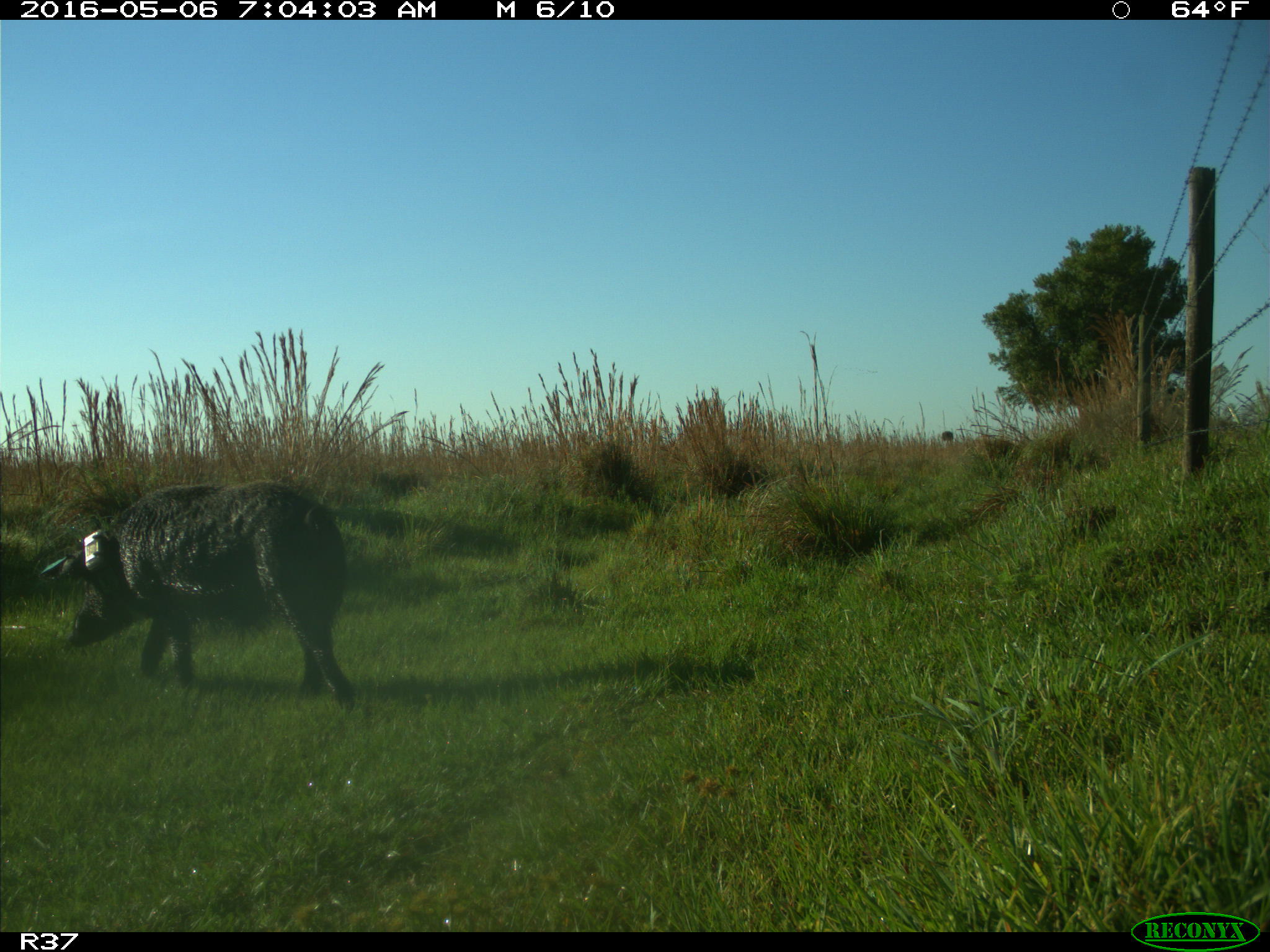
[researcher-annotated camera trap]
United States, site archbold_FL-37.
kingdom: Animalia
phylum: Chordata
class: Mammalia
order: Artiodactyla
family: Suidae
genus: Sus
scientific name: Sus scrofa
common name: wild boar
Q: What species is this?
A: Sus scrofa (wild boar).